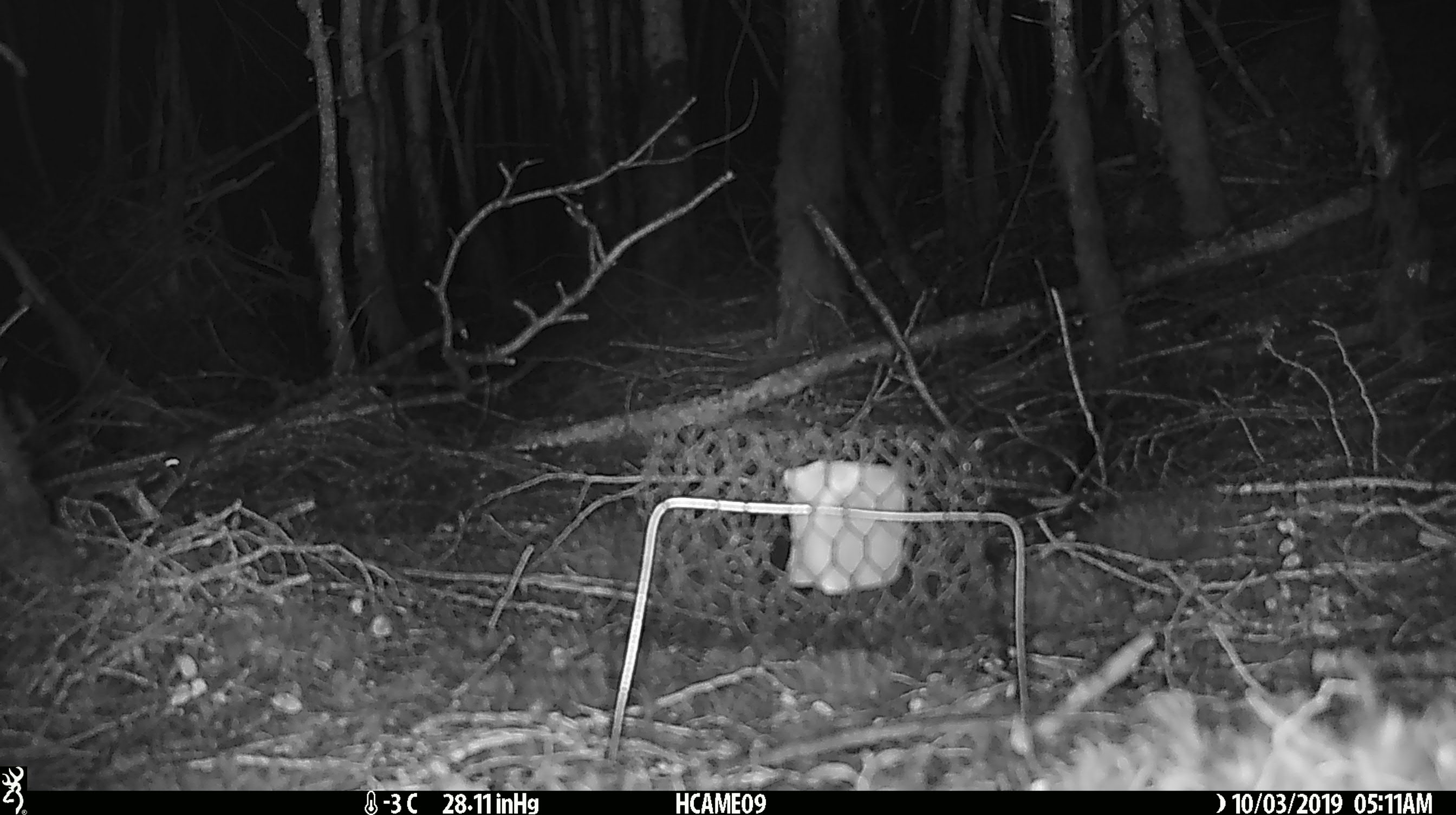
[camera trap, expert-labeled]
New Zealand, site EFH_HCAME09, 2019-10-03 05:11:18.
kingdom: Animalia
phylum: Chordata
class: Mammalia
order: Rodentia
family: Muridae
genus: Mus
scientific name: Mus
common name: mouse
Mouse (Mus).